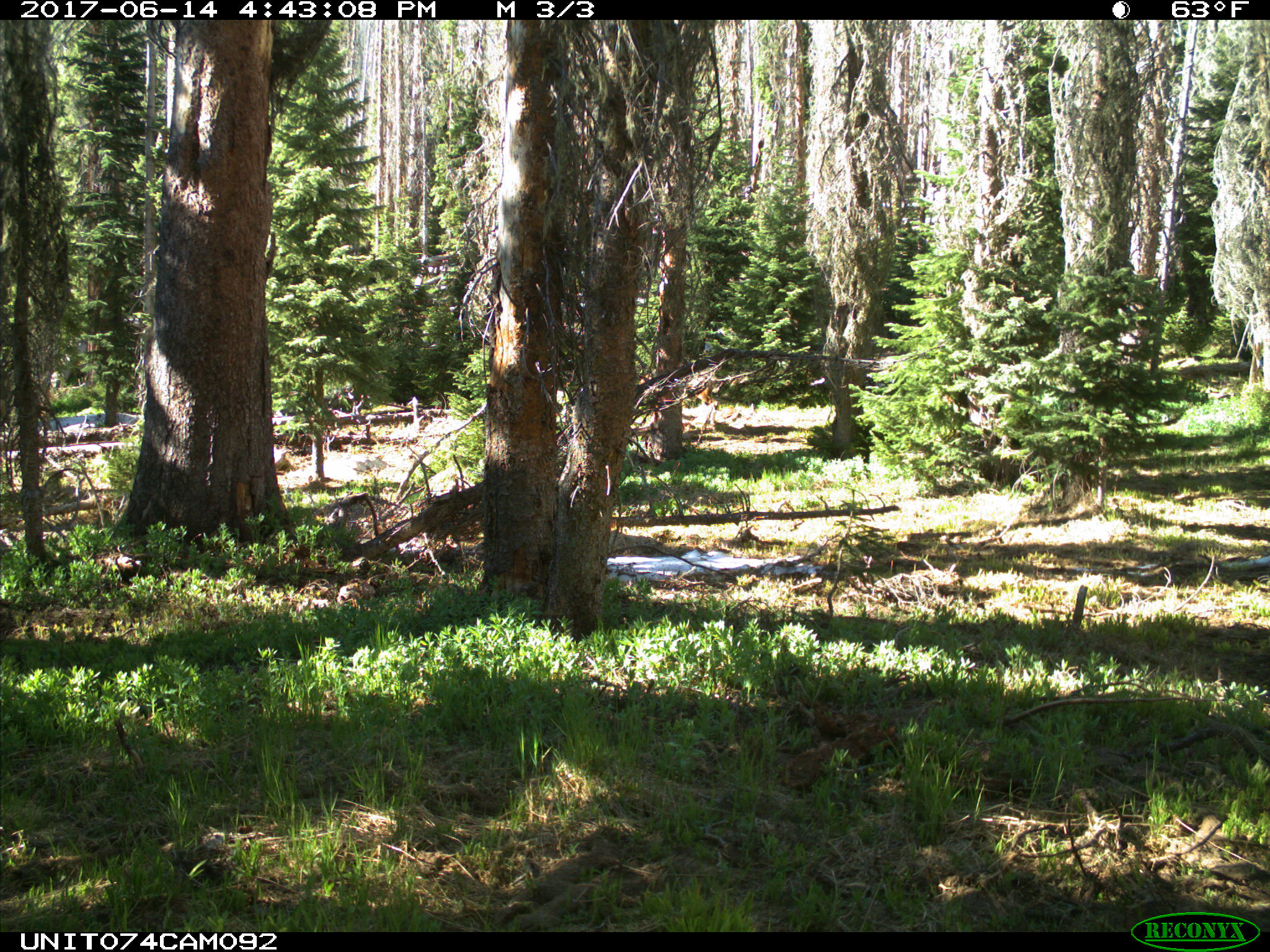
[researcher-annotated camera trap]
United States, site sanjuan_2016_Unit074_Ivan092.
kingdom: Animalia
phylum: Chordata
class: Mammalia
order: Artiodactyla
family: Cervidae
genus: Odocoileus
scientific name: Odocoileus hemionus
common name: mule deer